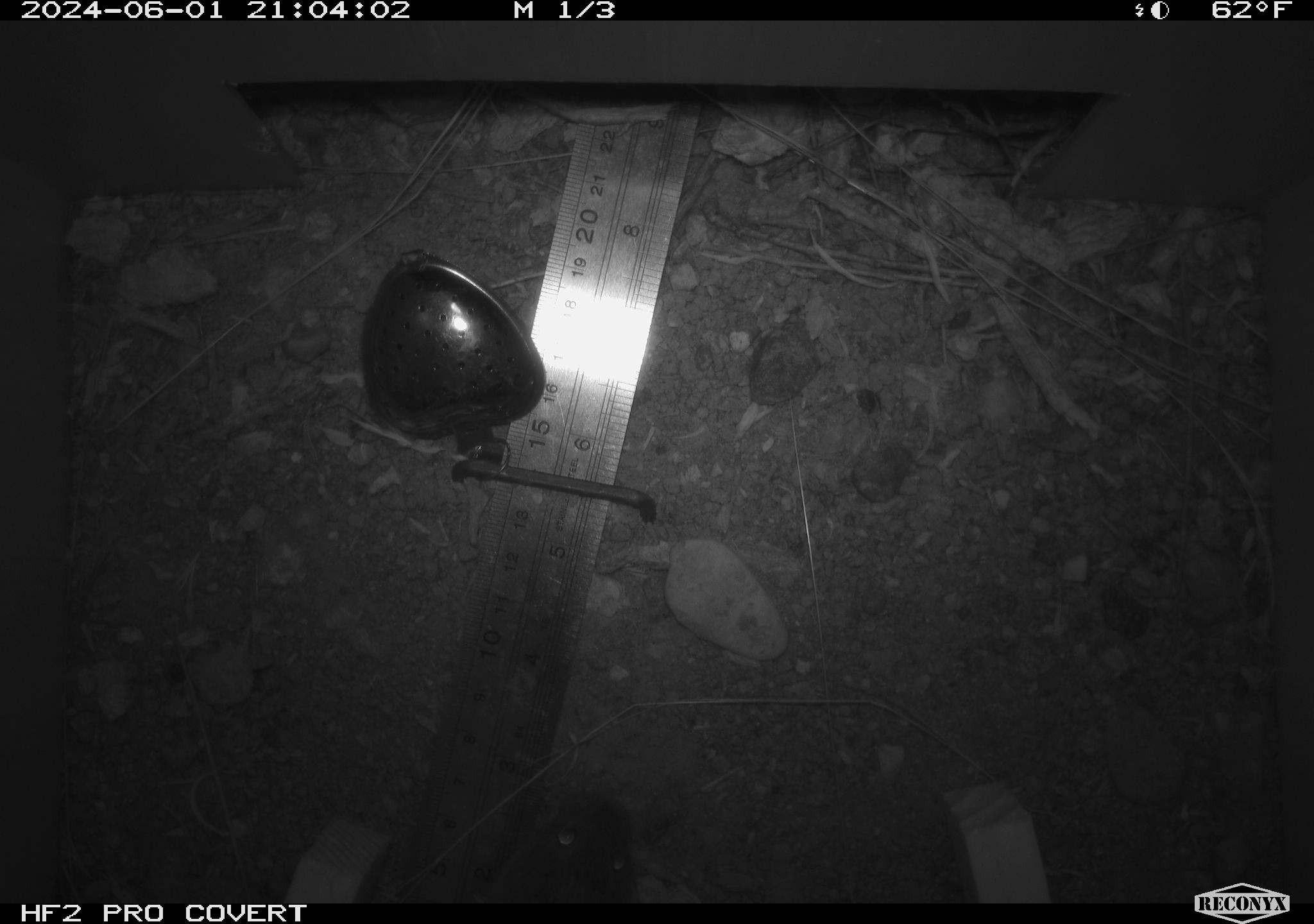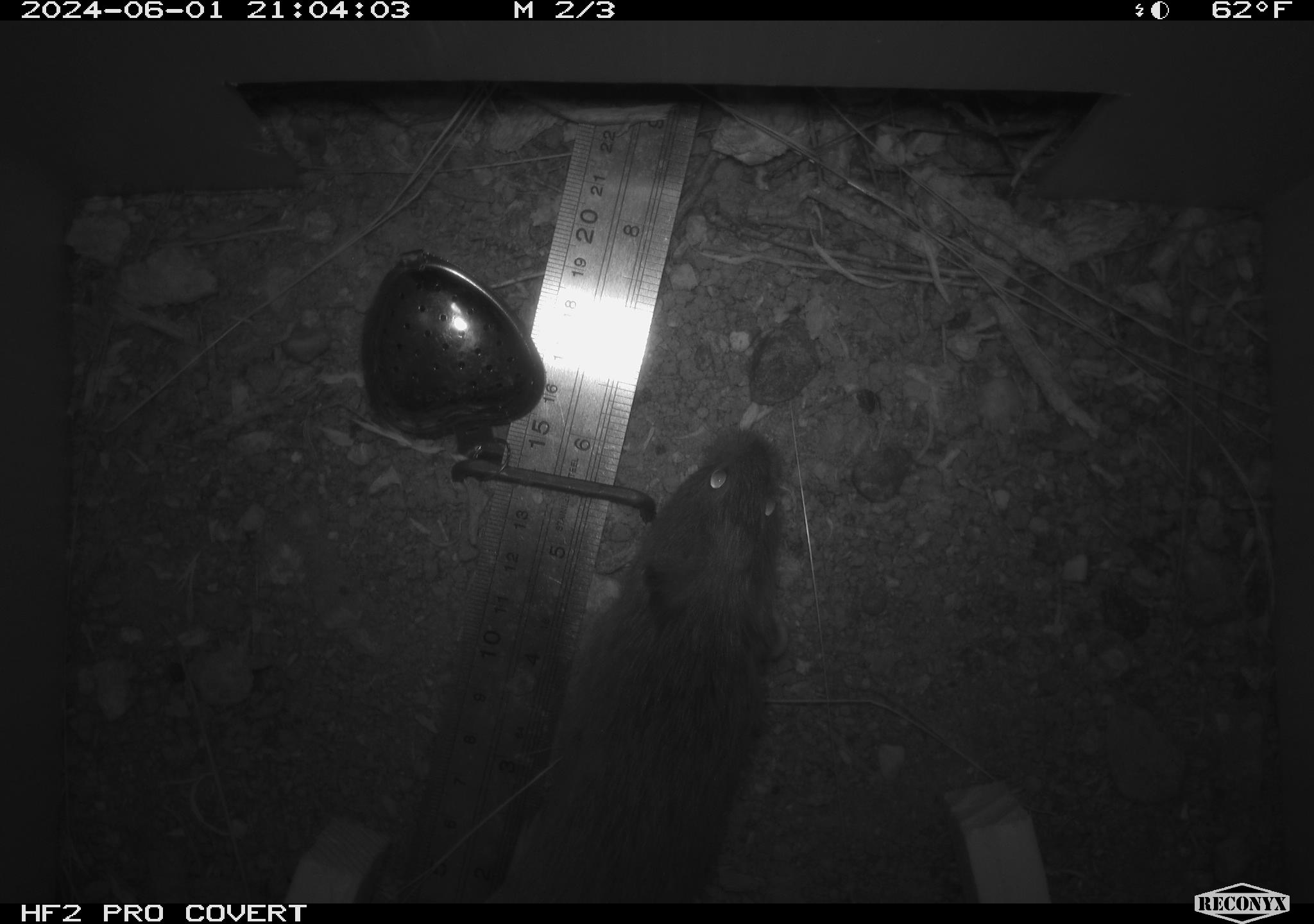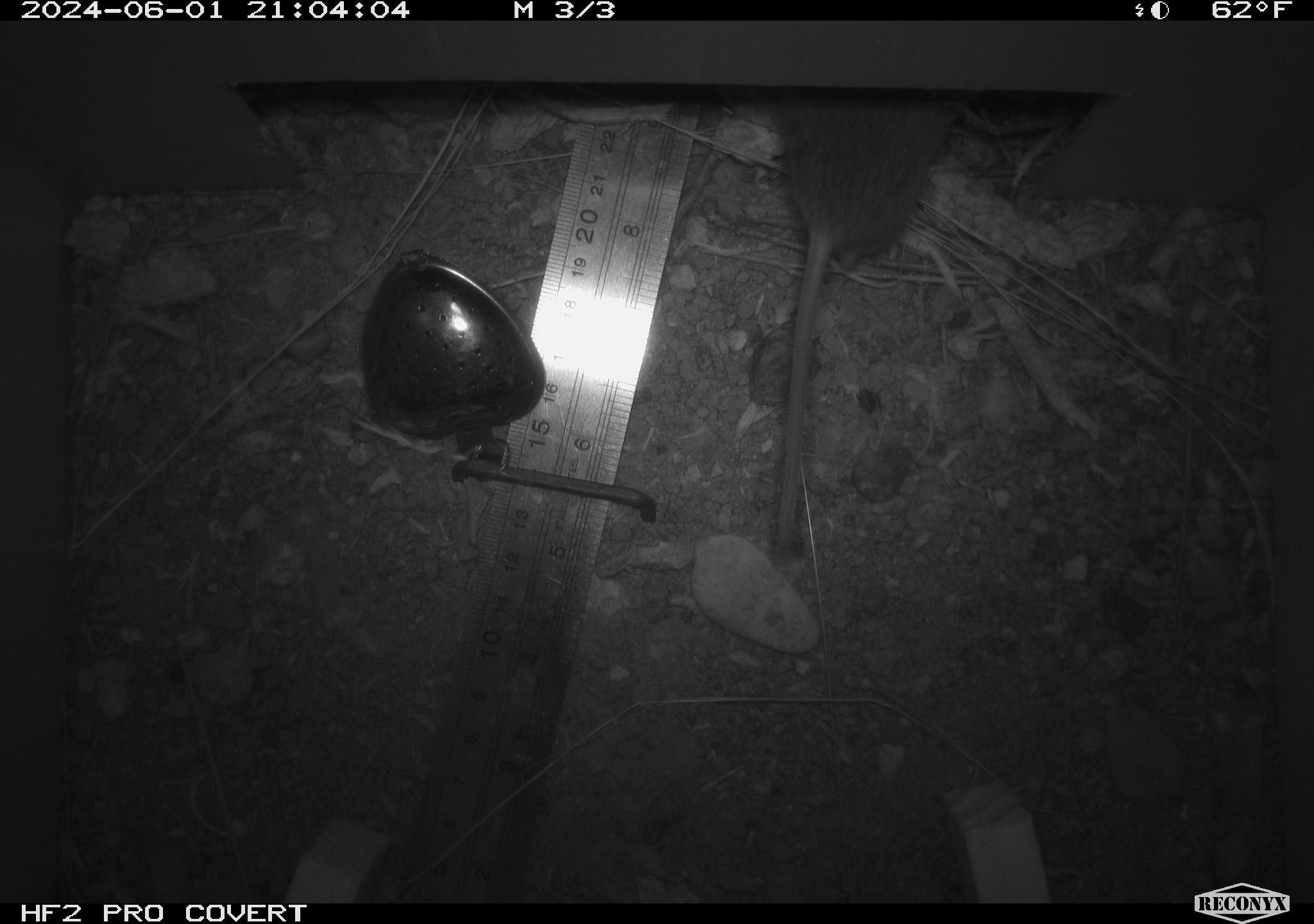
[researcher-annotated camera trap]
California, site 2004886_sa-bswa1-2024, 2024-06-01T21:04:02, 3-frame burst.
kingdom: Animalia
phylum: Chordata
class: Mammalia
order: Rodentia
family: Cricetidae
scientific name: Arvicolinae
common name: voles, lemmings, and muskrats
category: arvicolinae subfamily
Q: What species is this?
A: Arvicolinae subfamily (voles, lemmings, and muskrats) (Arvicolinae).